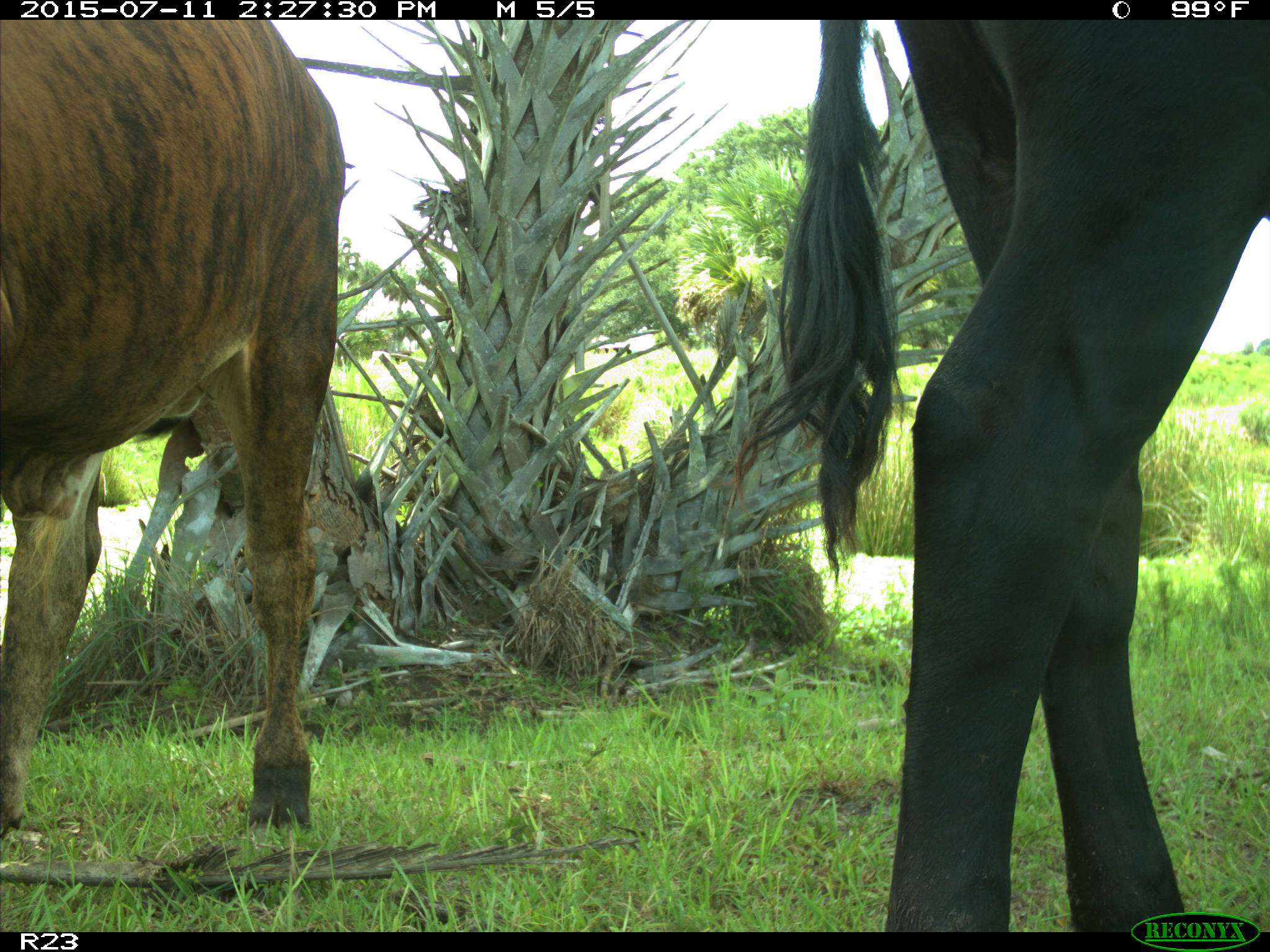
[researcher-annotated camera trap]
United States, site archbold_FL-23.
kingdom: Animalia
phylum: Chordata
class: Mammalia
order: Artiodactyla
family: Bovidae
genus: Bos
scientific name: Bos taurus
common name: domestic cow